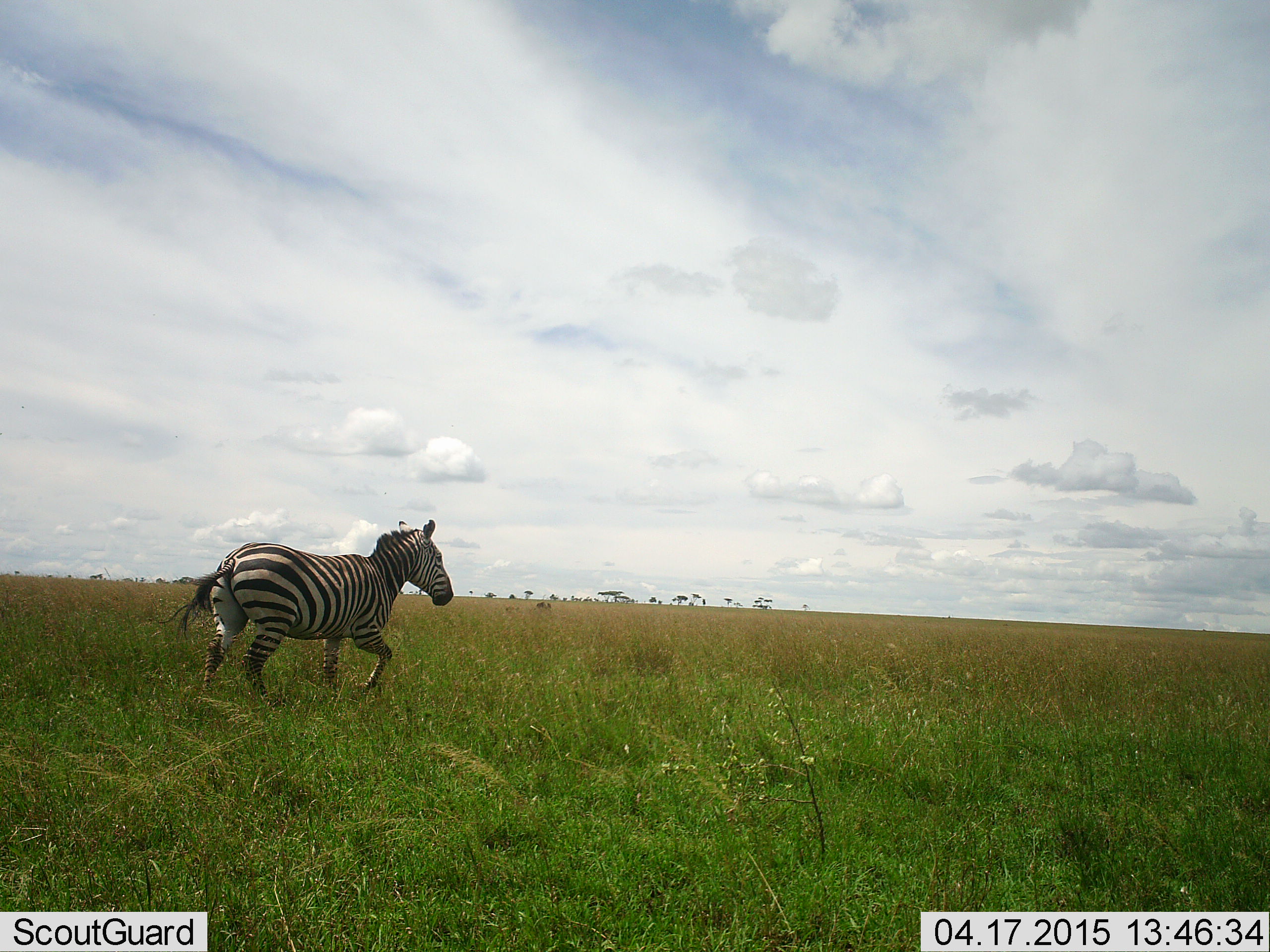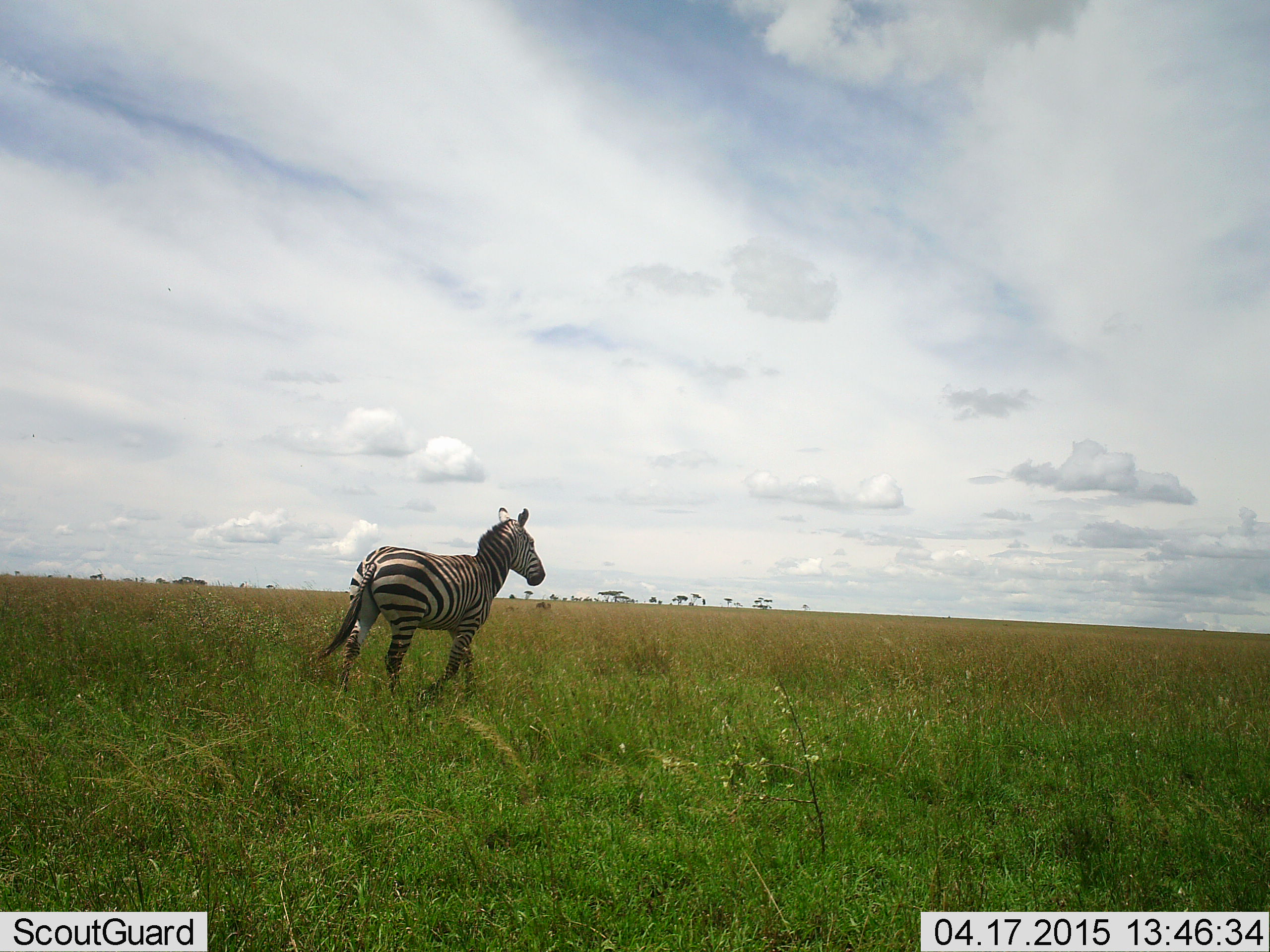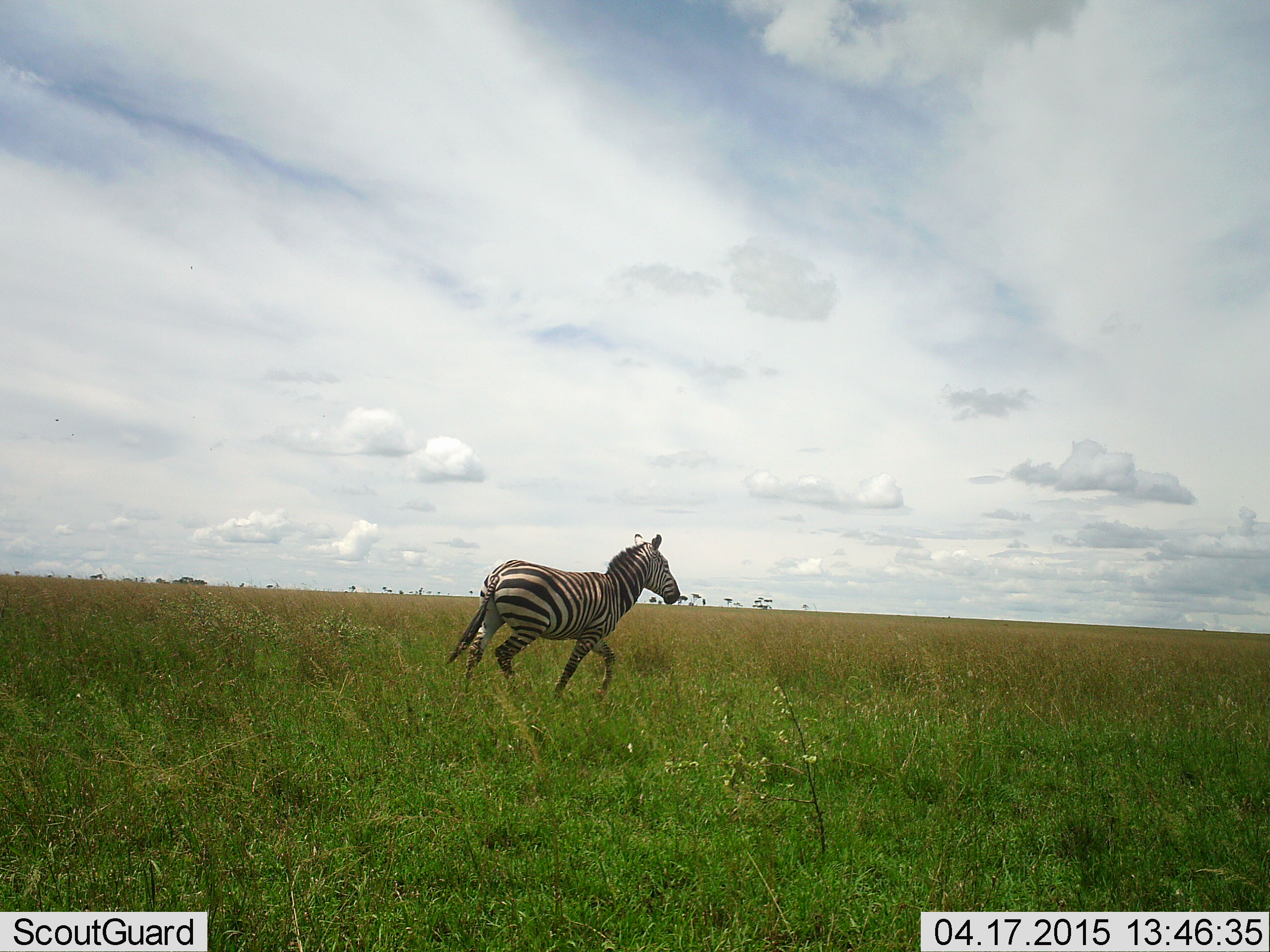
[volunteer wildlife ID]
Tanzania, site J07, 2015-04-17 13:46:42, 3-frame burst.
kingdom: Animalia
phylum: Chordata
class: Mammalia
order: Perissodactyla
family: Equidae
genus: Equus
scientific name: Equus quagga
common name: plains zebra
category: zebra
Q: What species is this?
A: Zebra (plains zebra) (Equus quagga).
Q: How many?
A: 1.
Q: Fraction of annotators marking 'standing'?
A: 20%.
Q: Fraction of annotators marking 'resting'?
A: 0%.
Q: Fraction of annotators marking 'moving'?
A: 80%.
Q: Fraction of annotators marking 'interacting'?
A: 0%.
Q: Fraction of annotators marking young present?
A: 0%.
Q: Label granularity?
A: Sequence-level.